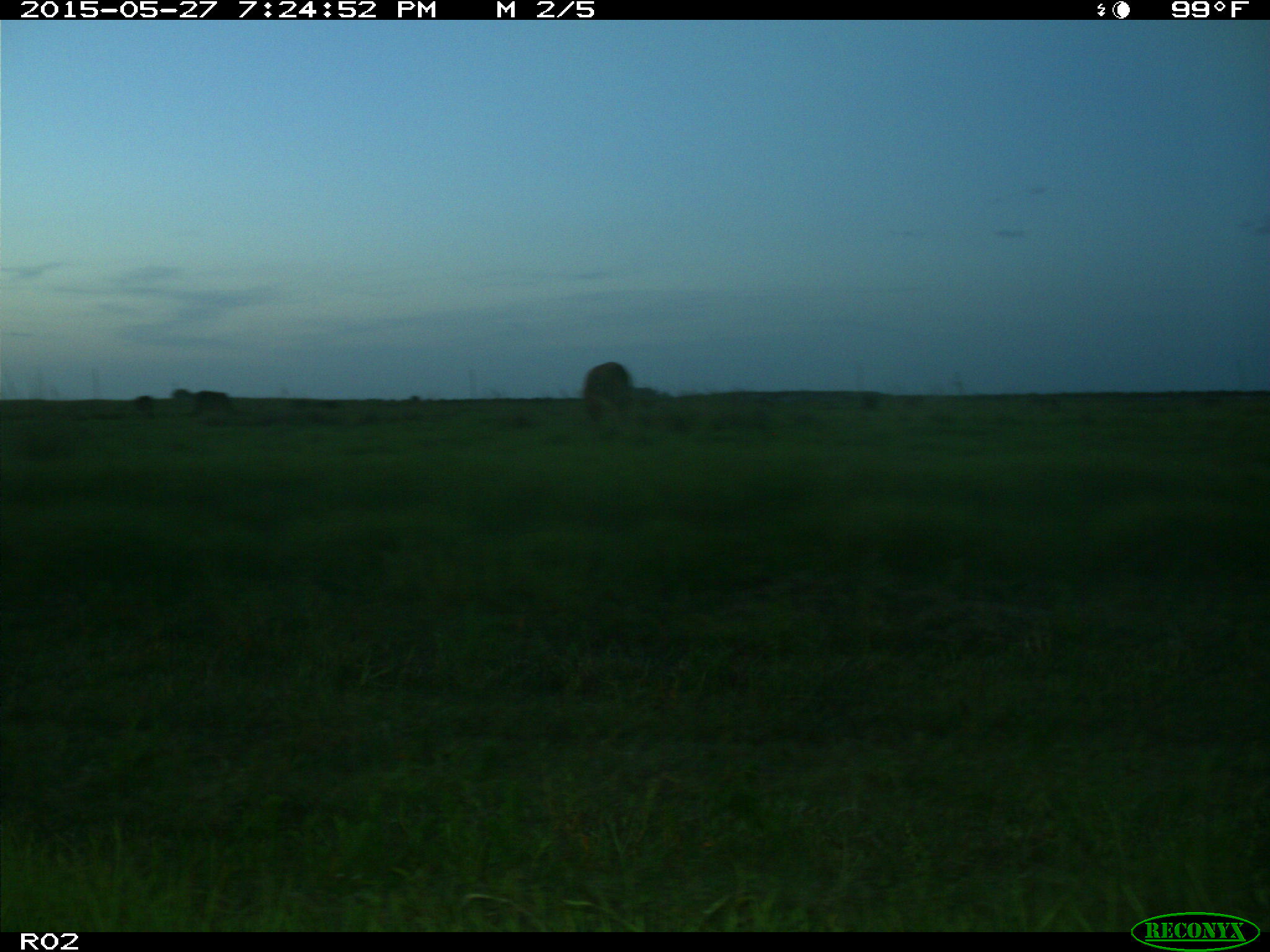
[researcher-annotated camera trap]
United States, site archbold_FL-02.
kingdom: Animalia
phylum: Chordata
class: Mammalia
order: Artiodactyla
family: Bovidae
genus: Bos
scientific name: Bos taurus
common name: domestic cow